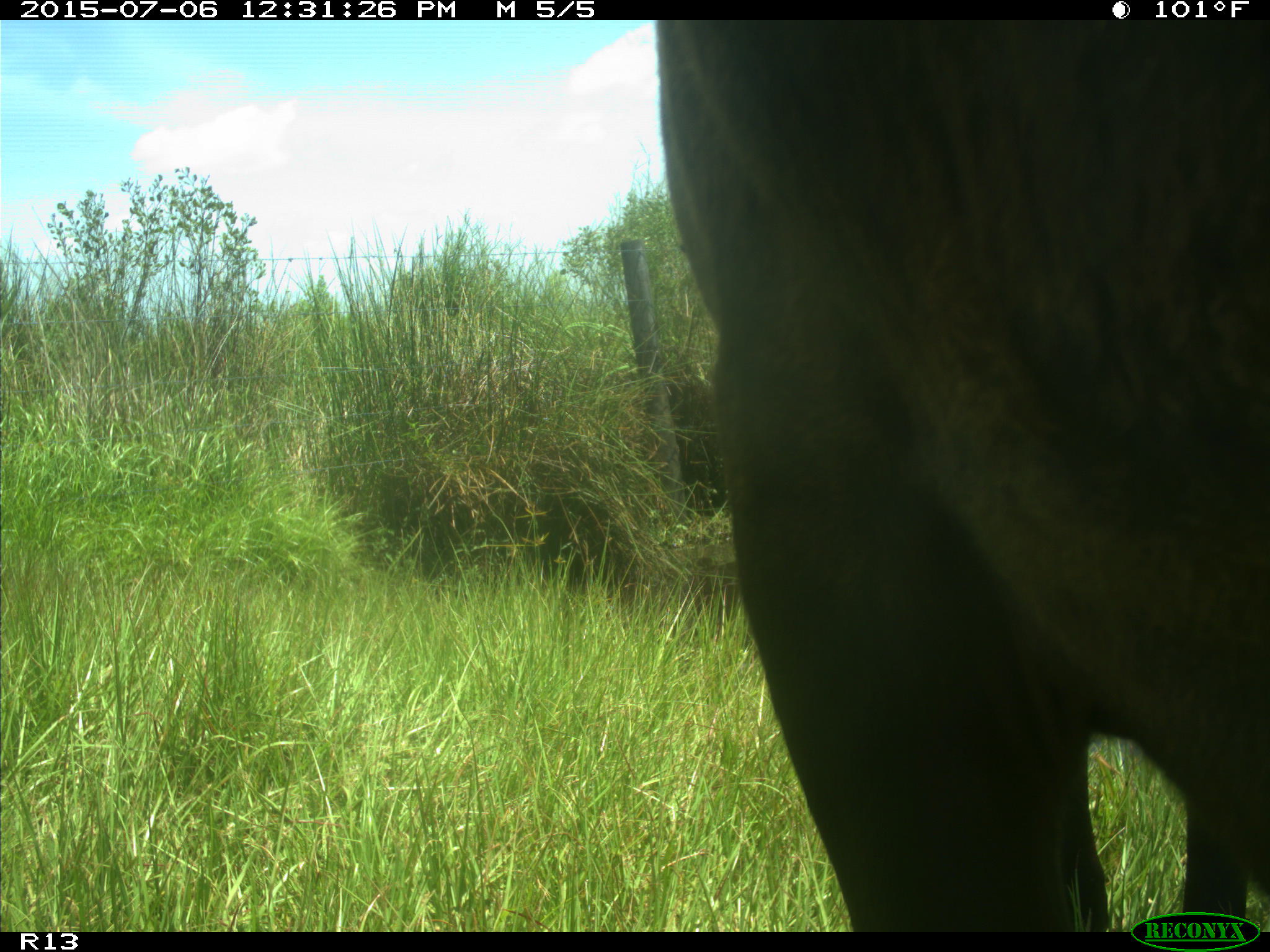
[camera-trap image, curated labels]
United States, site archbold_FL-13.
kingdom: Animalia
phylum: Chordata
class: Mammalia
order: Artiodactyla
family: Bovidae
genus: Bos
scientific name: Bos taurus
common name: domestic cow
Bos taurus (domestic cow).